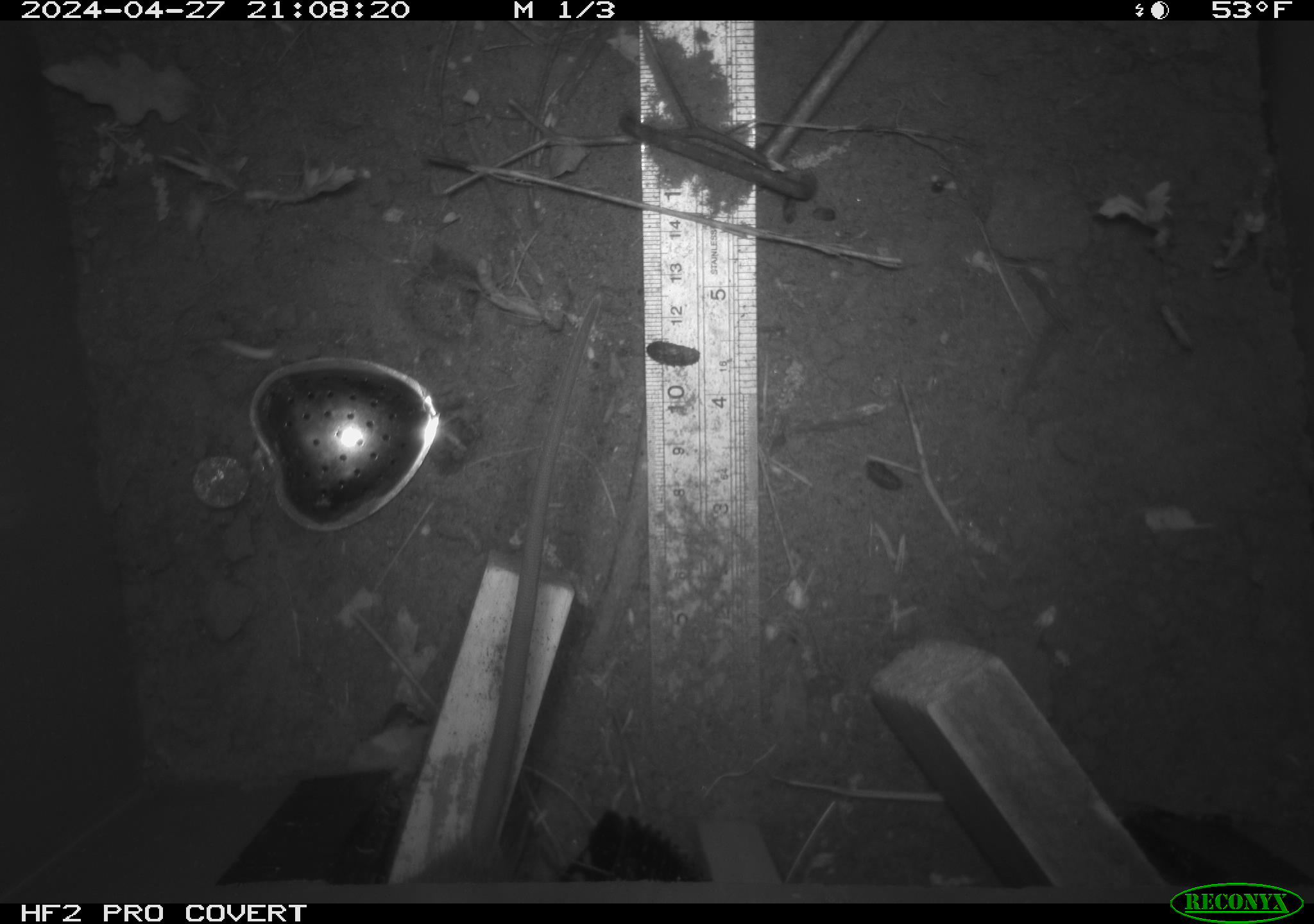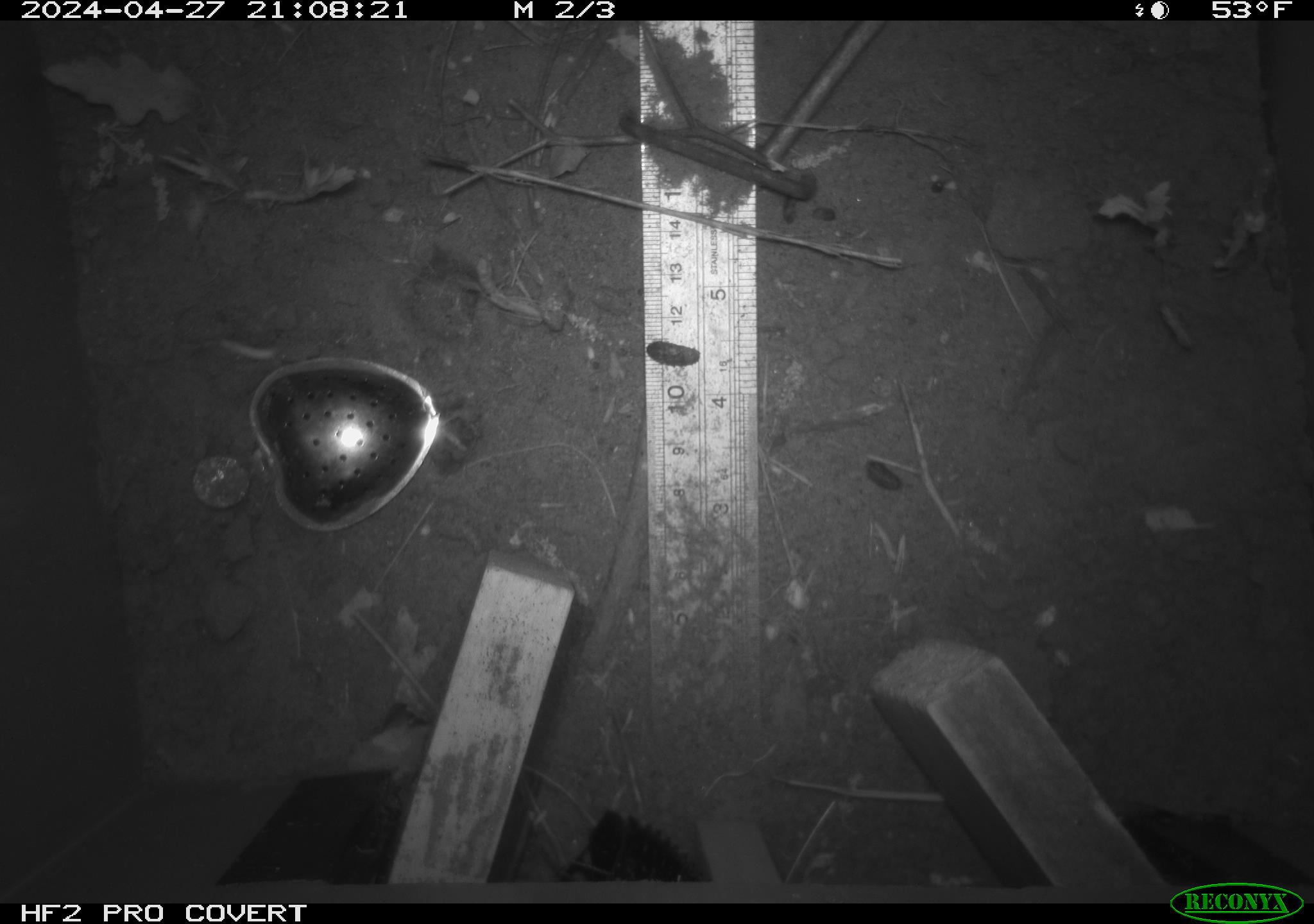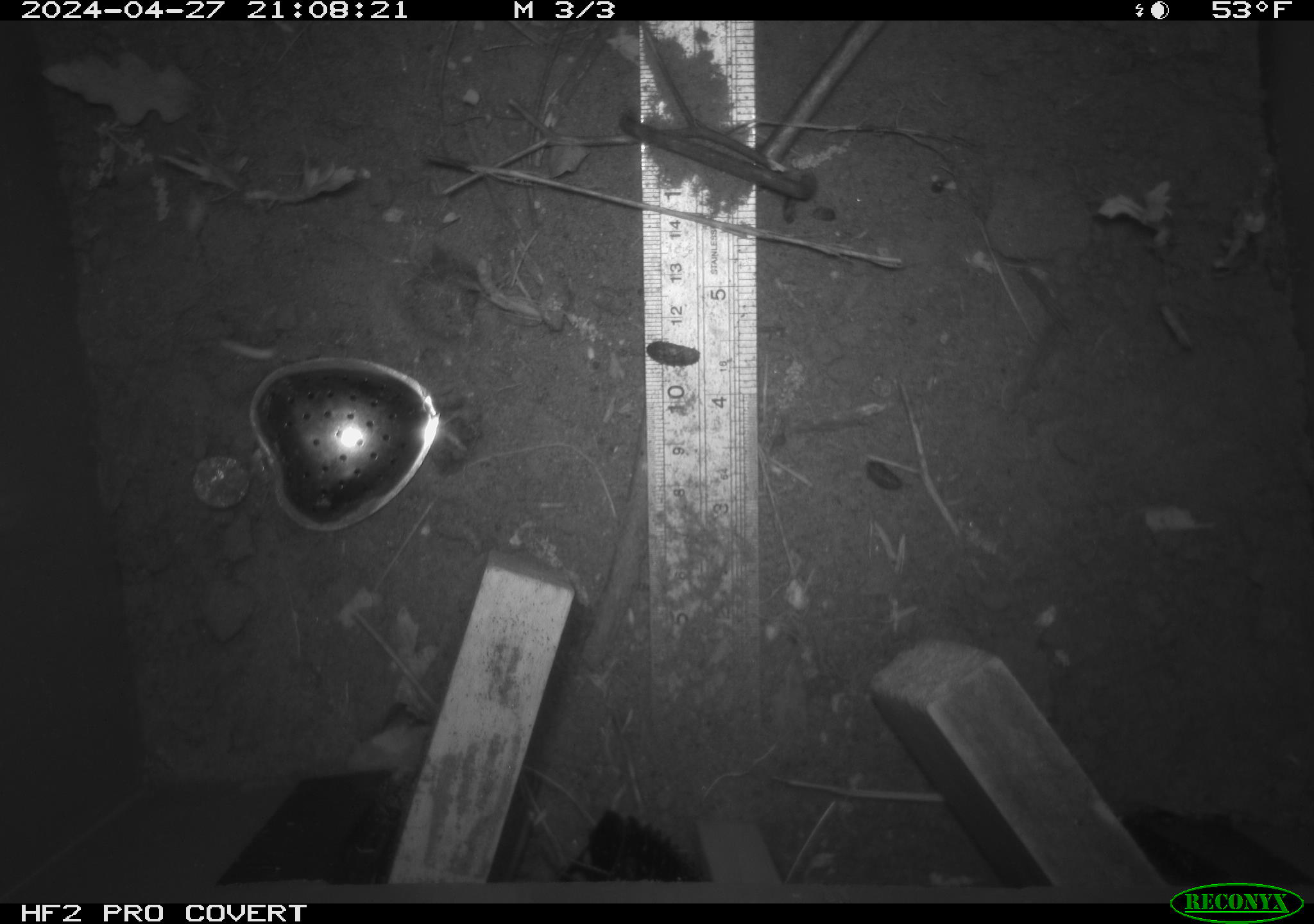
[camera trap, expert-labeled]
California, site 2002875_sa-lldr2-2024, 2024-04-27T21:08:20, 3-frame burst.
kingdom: Animalia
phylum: Chordata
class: Mammalia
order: Rodentia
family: Muridae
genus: Rattus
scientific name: Rattus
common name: rat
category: rattus species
Rattus species (rat) (Rattus).